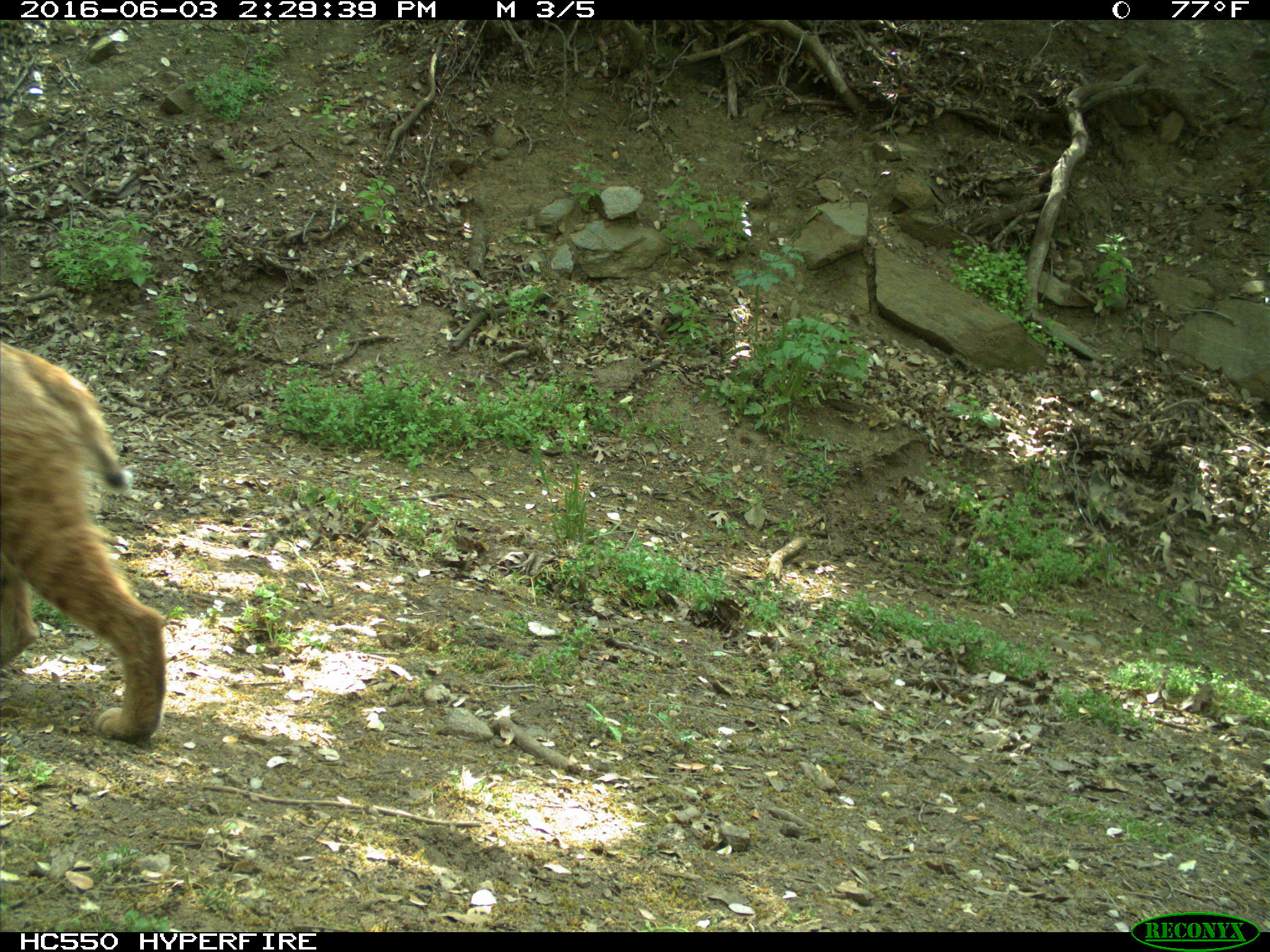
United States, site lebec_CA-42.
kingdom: Animalia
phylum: Chordata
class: Mammalia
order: Carnivora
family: Felidae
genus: Lynx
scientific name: Lynx rufus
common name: bobcat